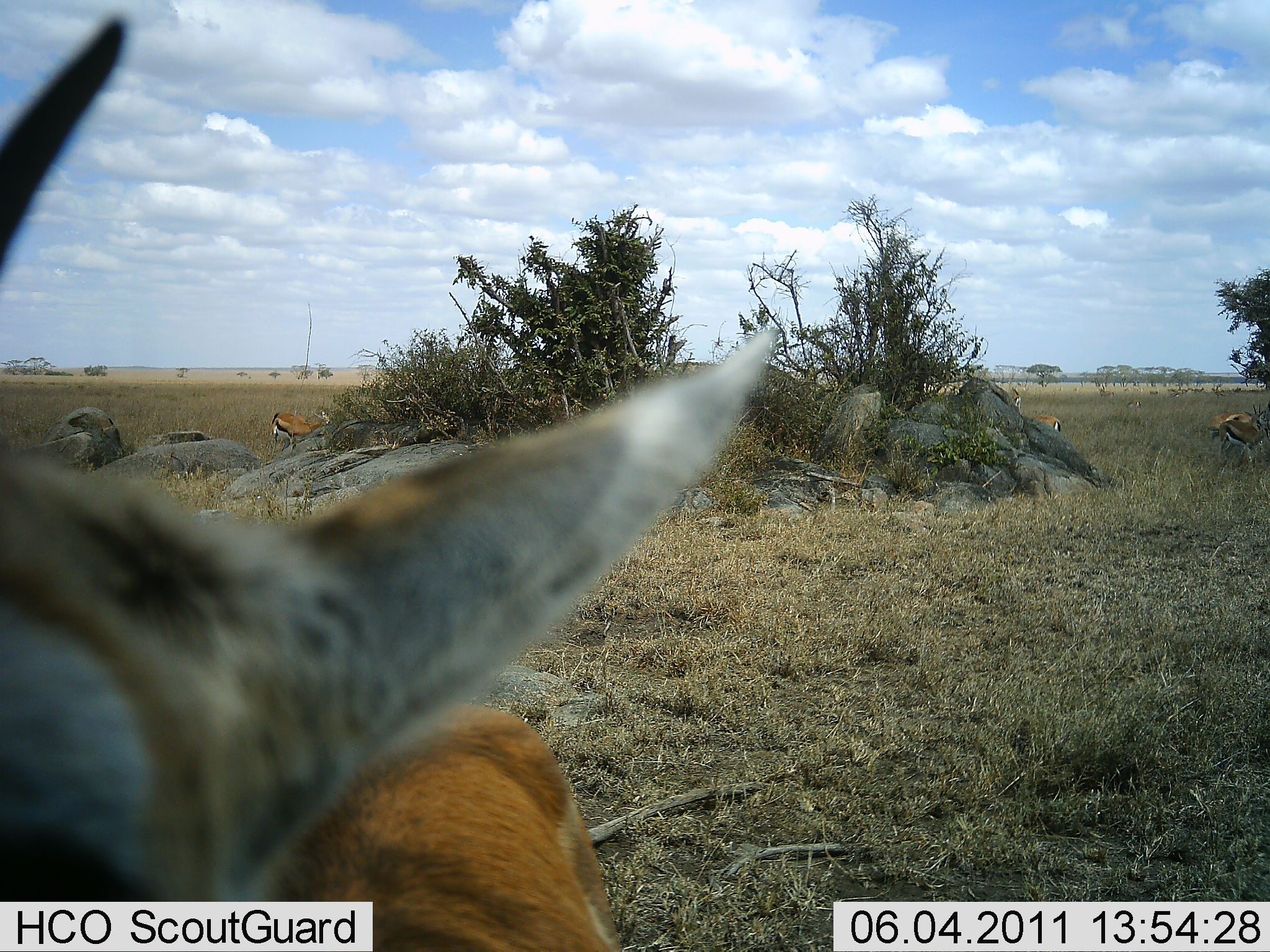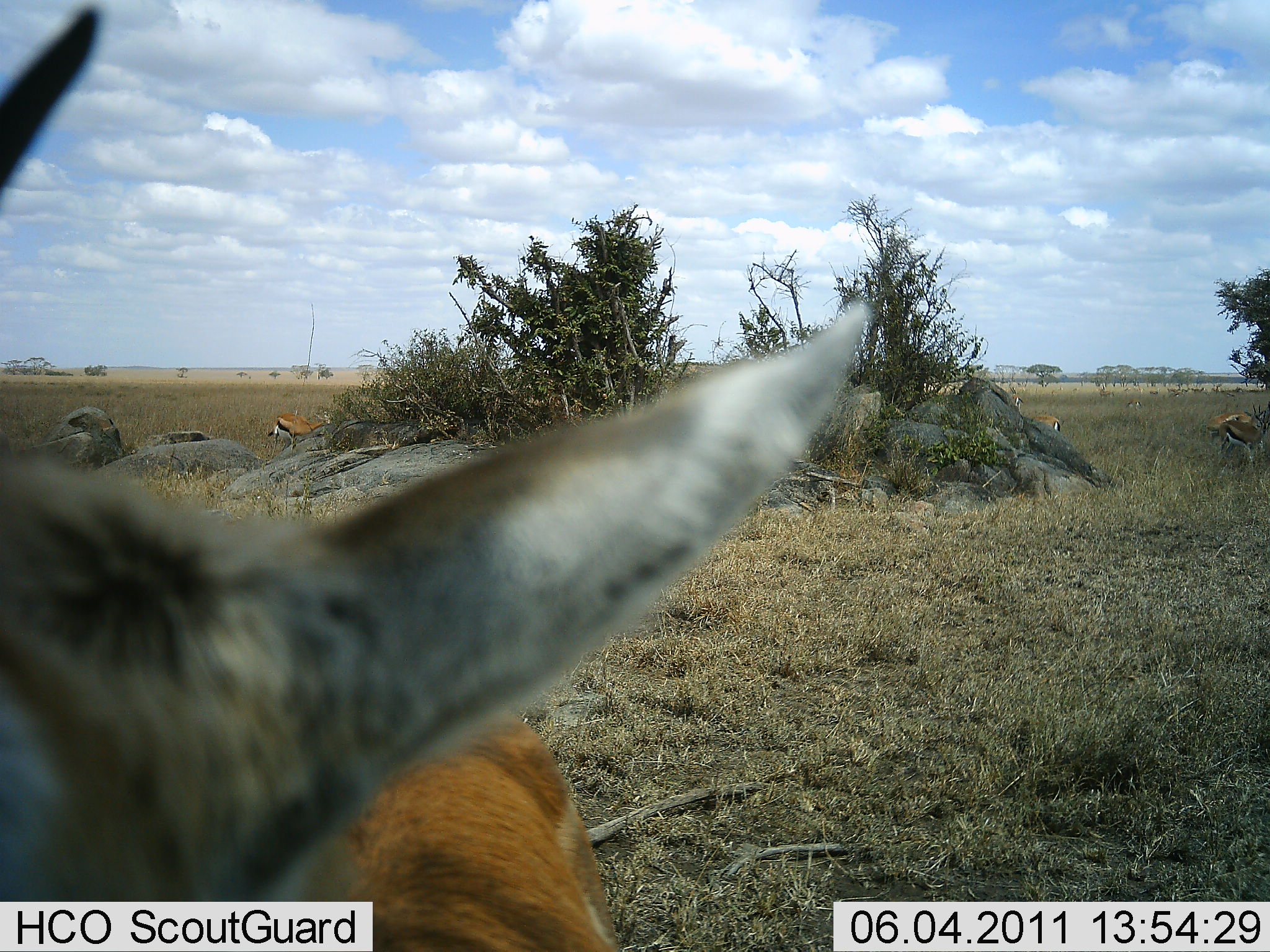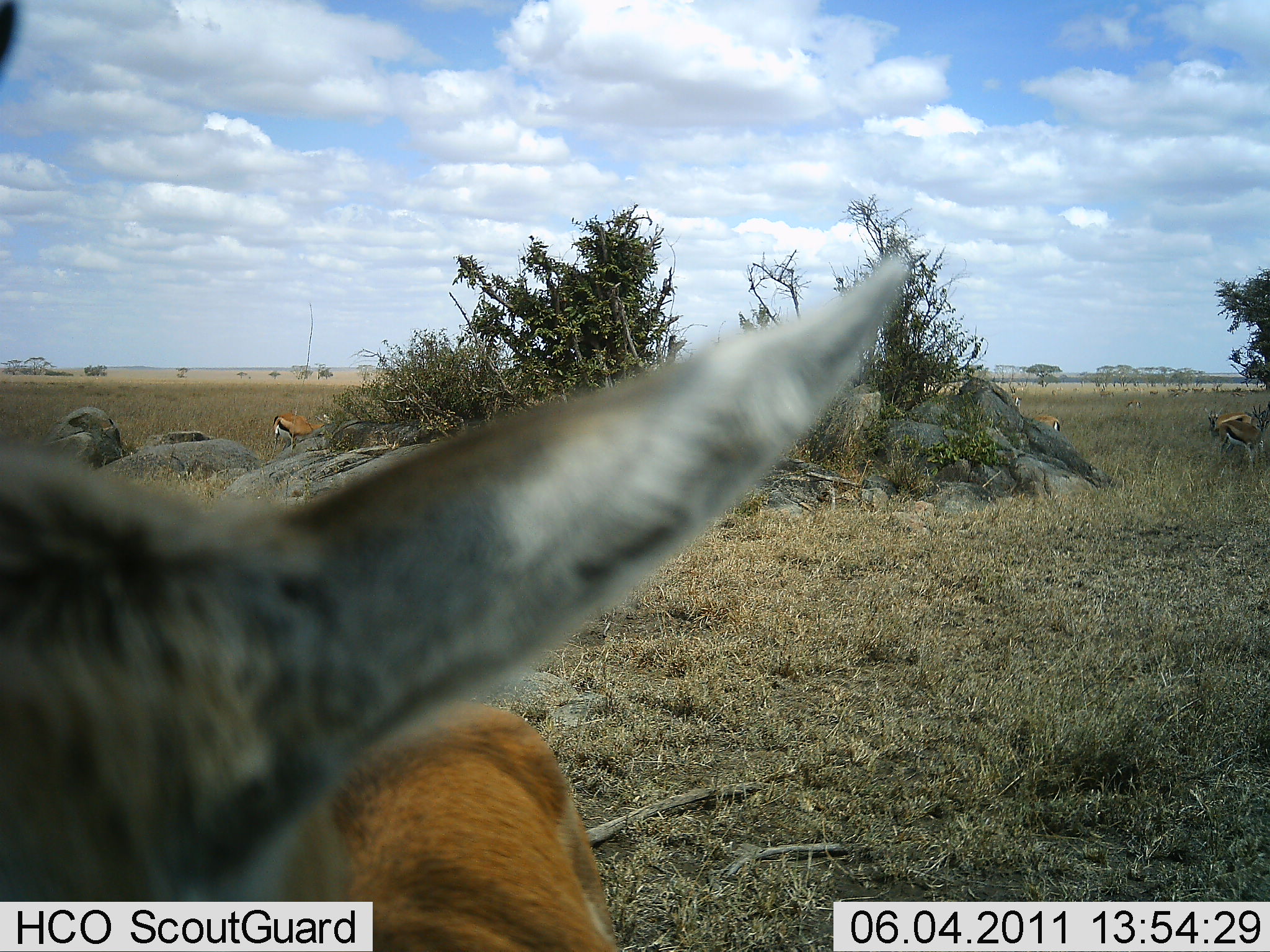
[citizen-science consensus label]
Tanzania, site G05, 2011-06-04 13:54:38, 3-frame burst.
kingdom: Animalia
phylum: Chordata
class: Mammalia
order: Artiodactyla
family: Bovidae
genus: Eudorcas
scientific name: Eudorcas thomsonii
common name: thomson's gazelle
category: gazellethomsons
Gazellethomsons (thomson's gazelle) (Eudorcas thomsonii), count 4. Behavior (volunteer vote fractions): standing 73%, resting 0%, moving 9%, interacting 9%. Young present (vote fraction): 0%. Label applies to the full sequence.